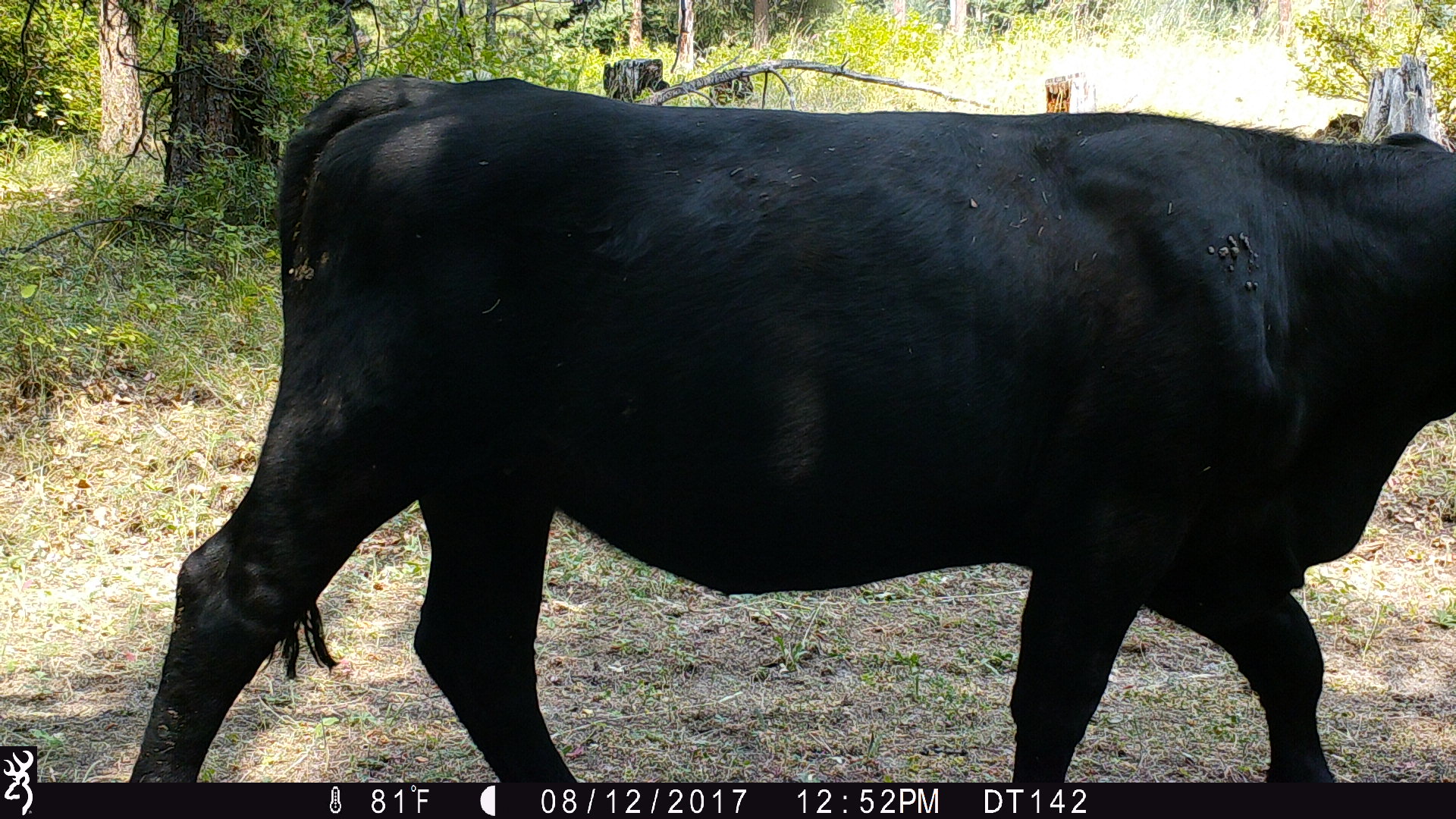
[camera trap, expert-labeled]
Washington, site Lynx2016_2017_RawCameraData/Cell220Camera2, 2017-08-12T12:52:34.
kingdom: Animalia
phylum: Chordata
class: Mammalia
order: Artiodactyla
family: Bovidae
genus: Bos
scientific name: Bos taurus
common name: domestic cattle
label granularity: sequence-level